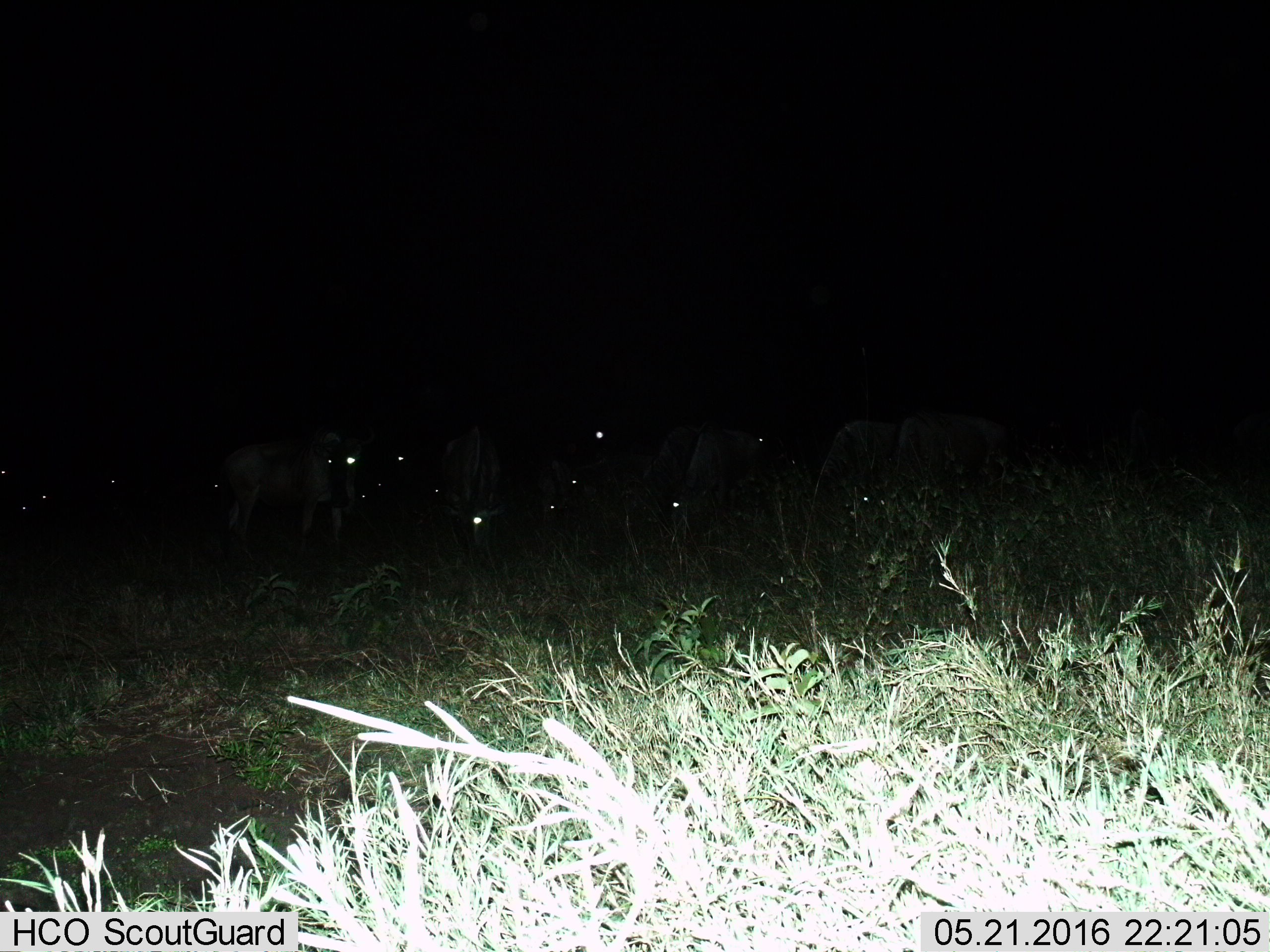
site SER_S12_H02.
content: unidentified animal